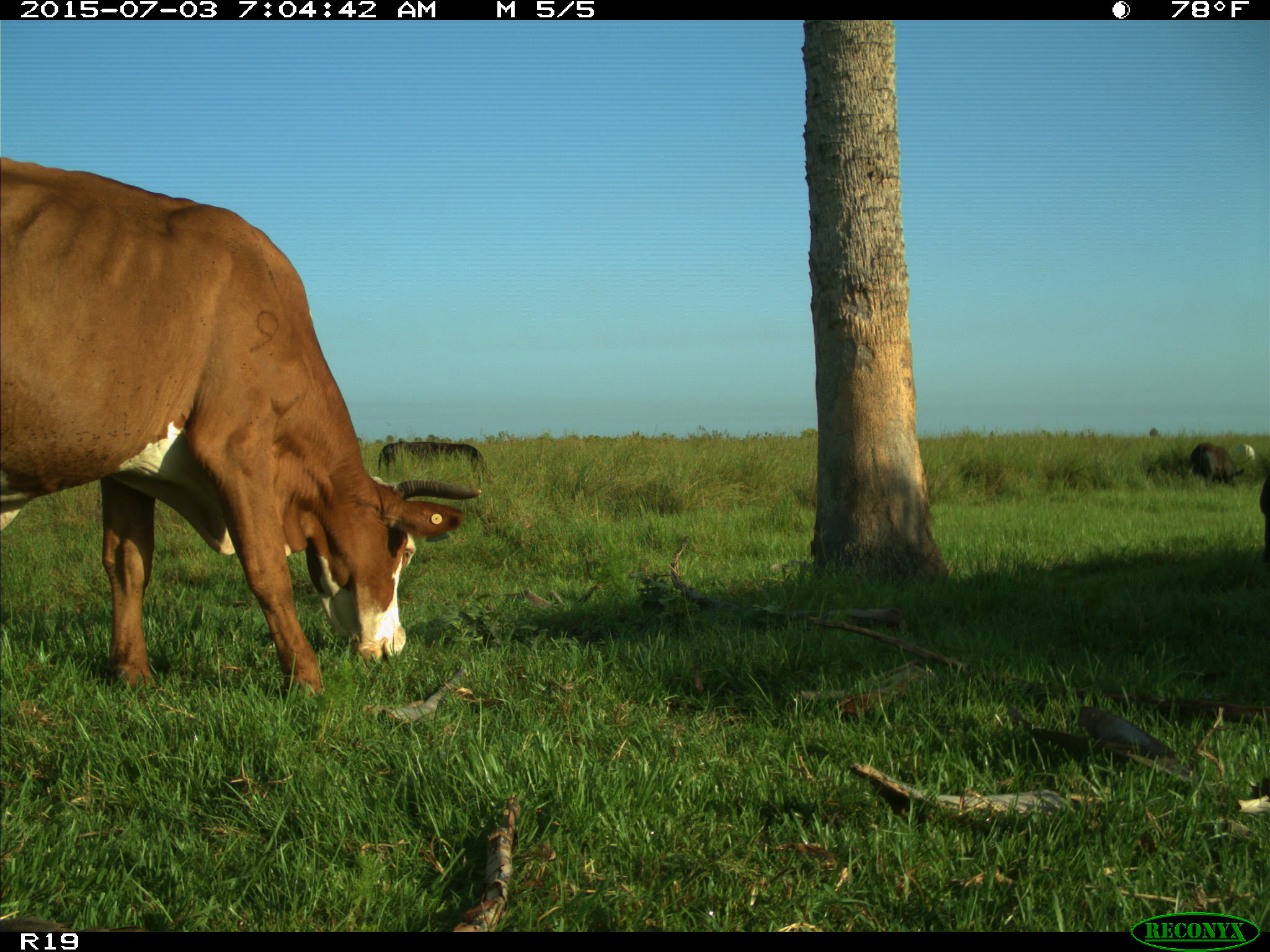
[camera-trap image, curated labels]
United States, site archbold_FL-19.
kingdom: Animalia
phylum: Chordata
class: Mammalia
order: Artiodactyla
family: Bovidae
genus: Bos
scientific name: Bos taurus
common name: domestic cow